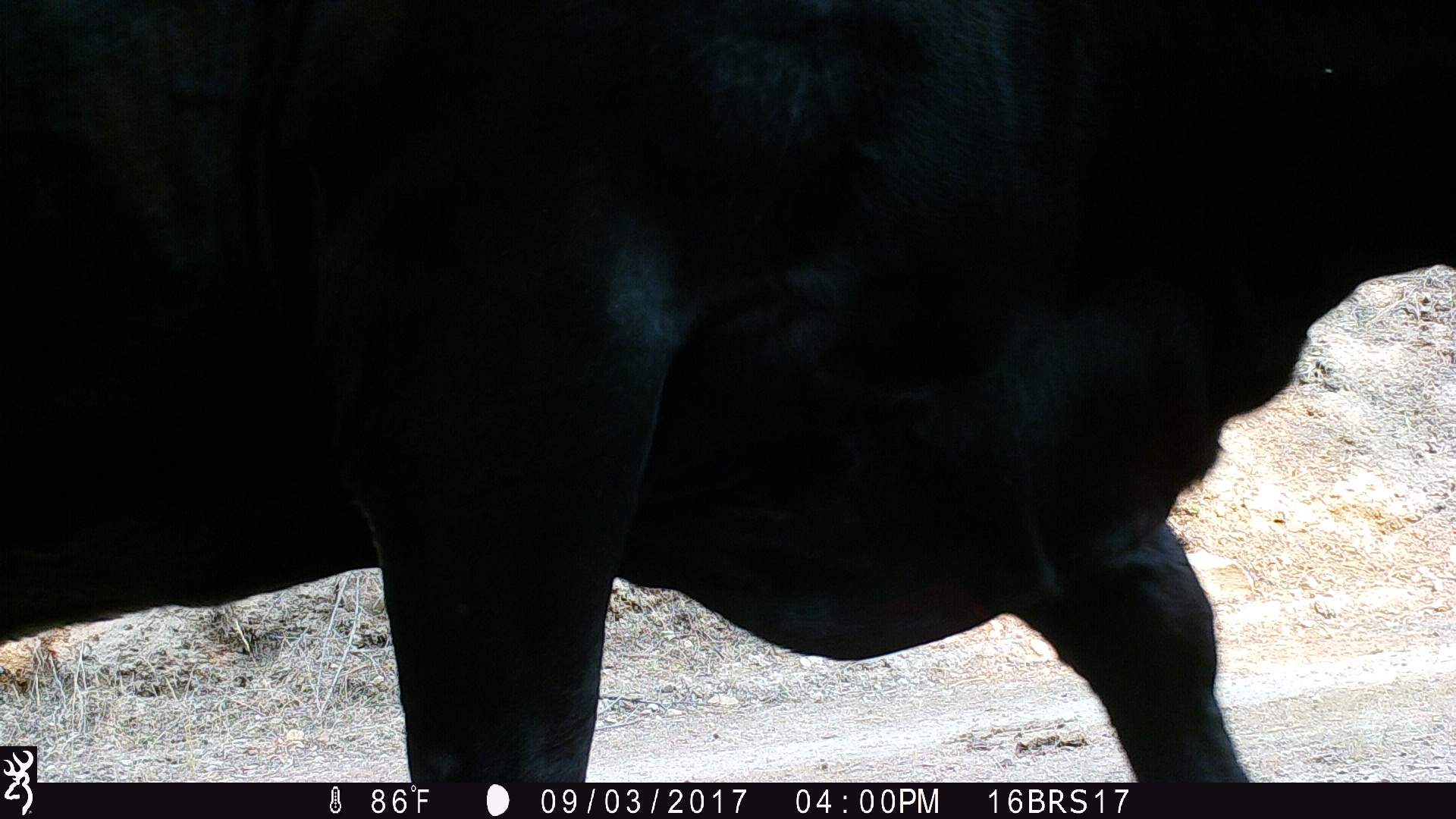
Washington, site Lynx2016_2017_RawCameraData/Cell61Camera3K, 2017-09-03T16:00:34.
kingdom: Animalia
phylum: Chordata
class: Mammalia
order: Artiodactyla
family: Bovidae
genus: Bos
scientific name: Bos taurus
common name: domestic cattle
Domestic cattle (Bos taurus). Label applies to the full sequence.